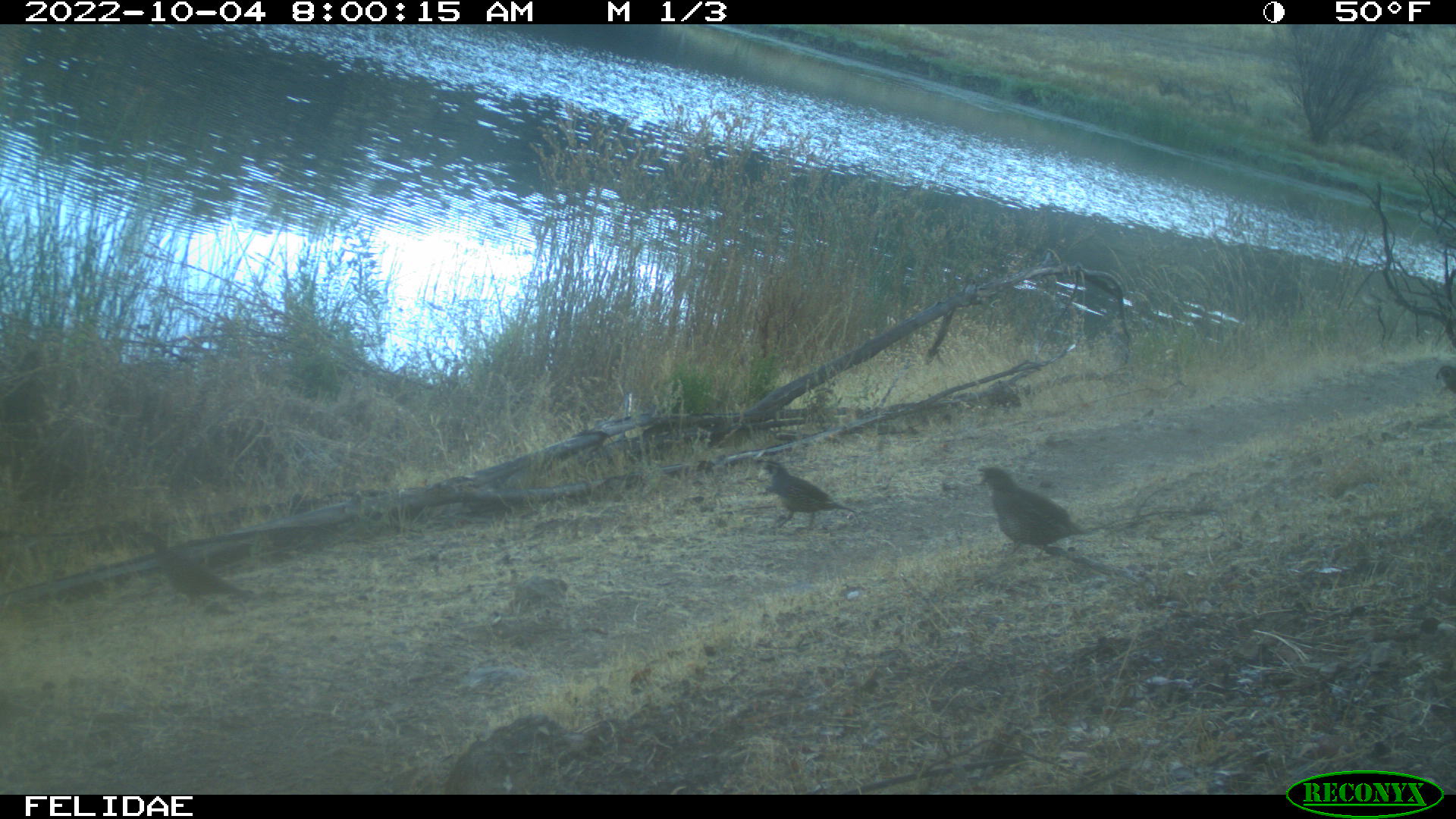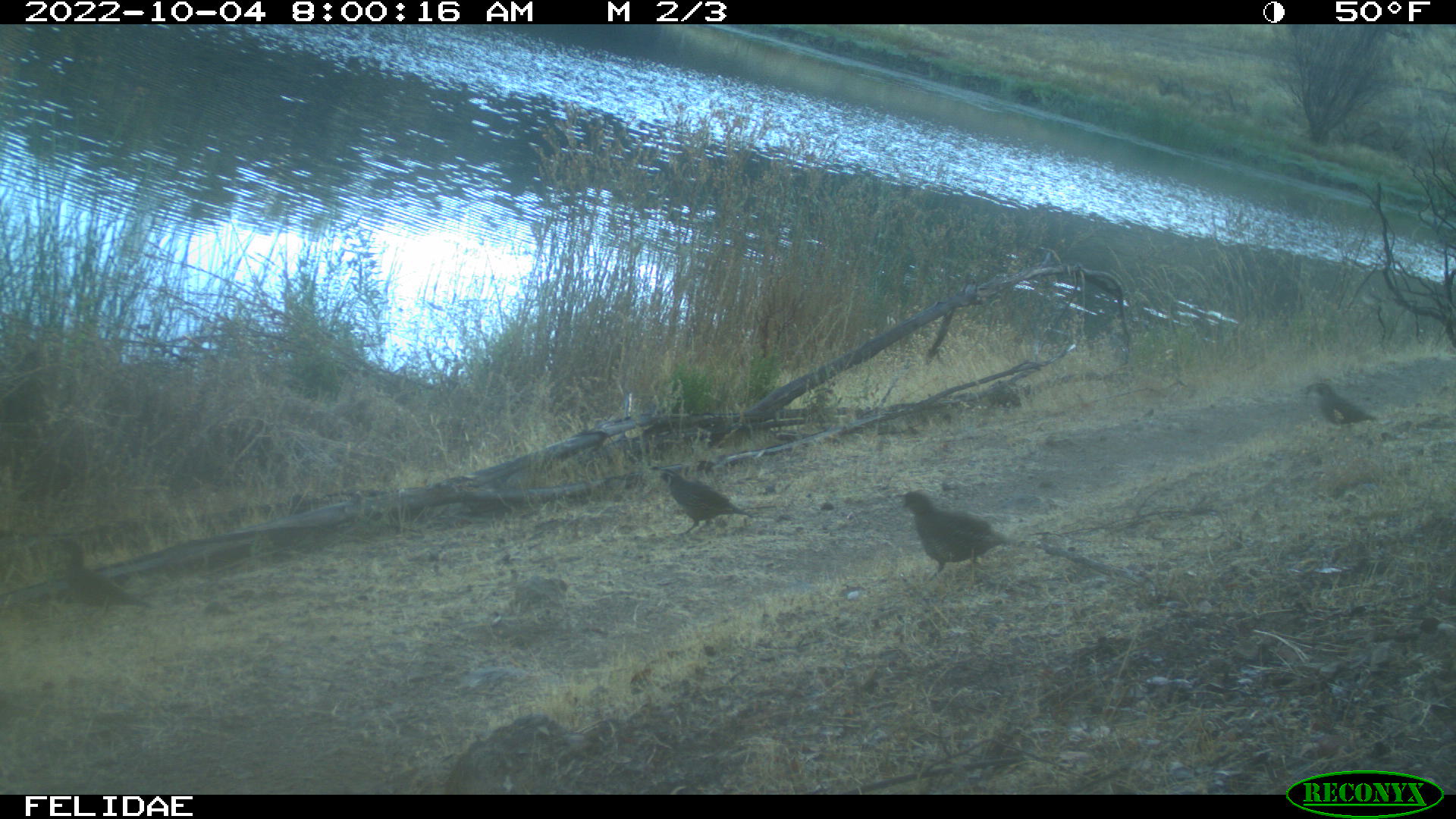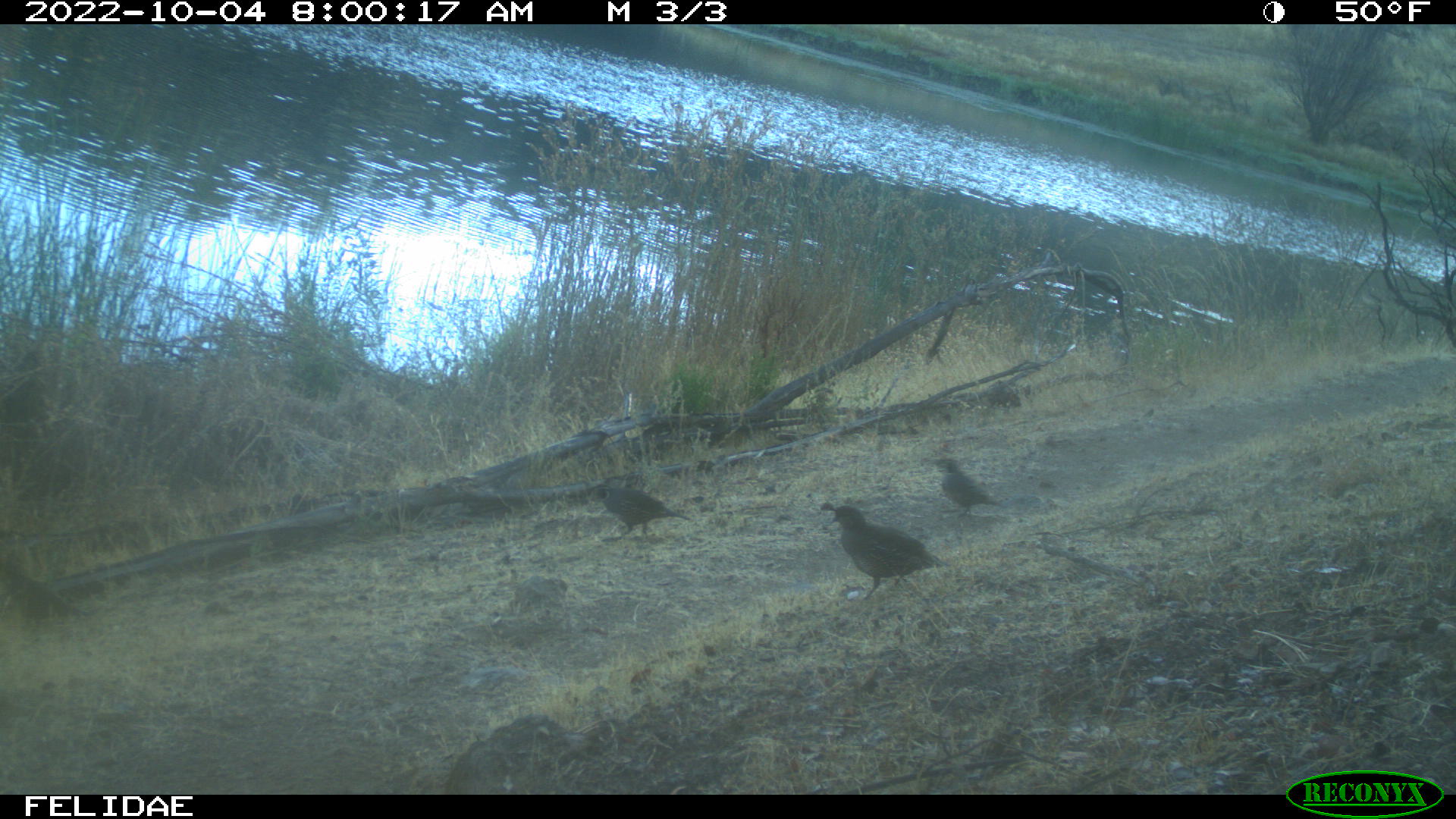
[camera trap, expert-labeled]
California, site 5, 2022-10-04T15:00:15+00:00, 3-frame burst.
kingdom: Animalia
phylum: Chordata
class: Aves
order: Galliformes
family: Odontophoridae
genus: Callipepla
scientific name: Callipepla californica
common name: california quail